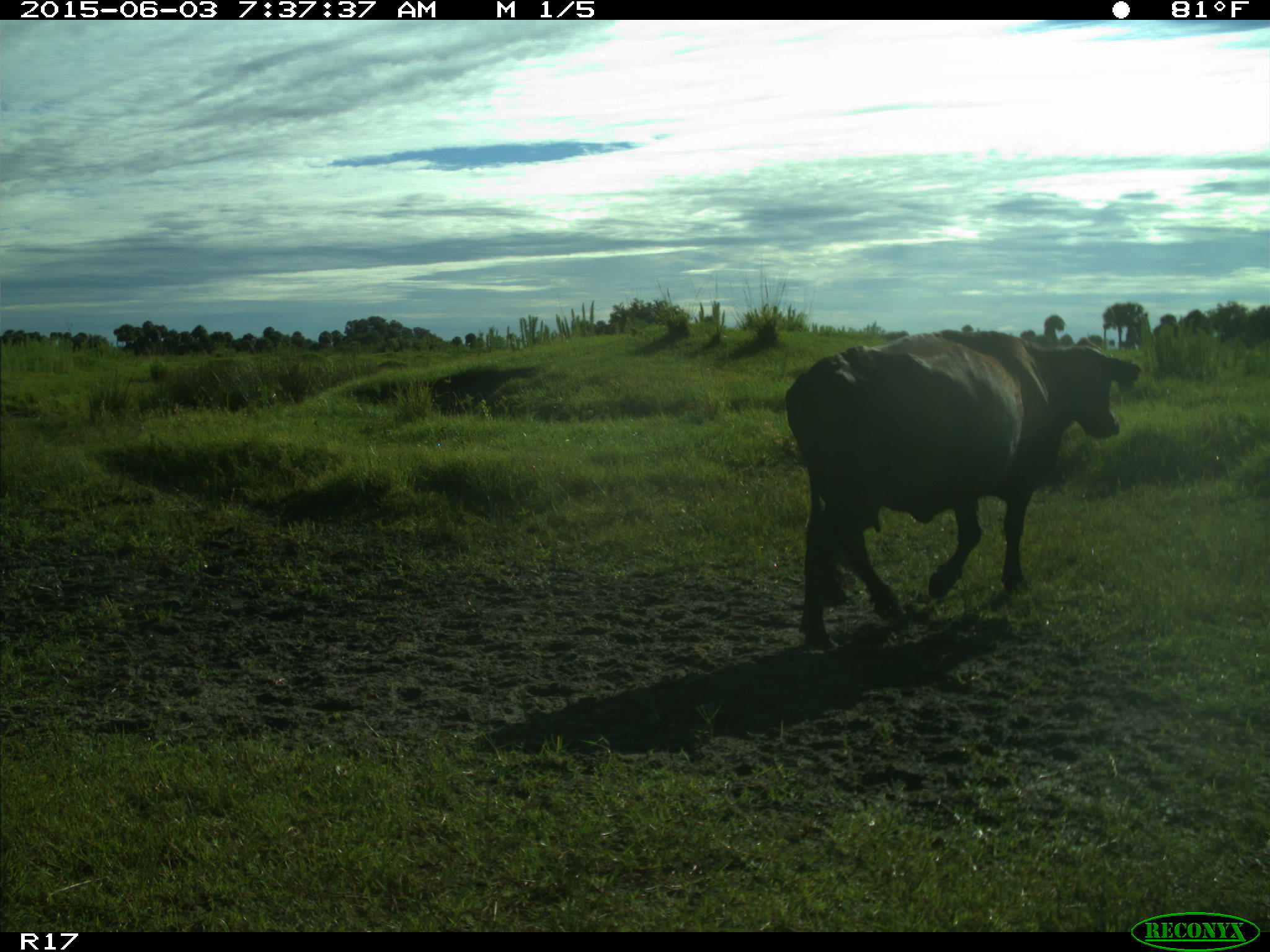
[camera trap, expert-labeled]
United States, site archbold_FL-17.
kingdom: Animalia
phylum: Chordata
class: Mammalia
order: Artiodactyla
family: Bovidae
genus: Bos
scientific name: Bos taurus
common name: domestic cow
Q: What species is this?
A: Bos taurus (domestic cow).